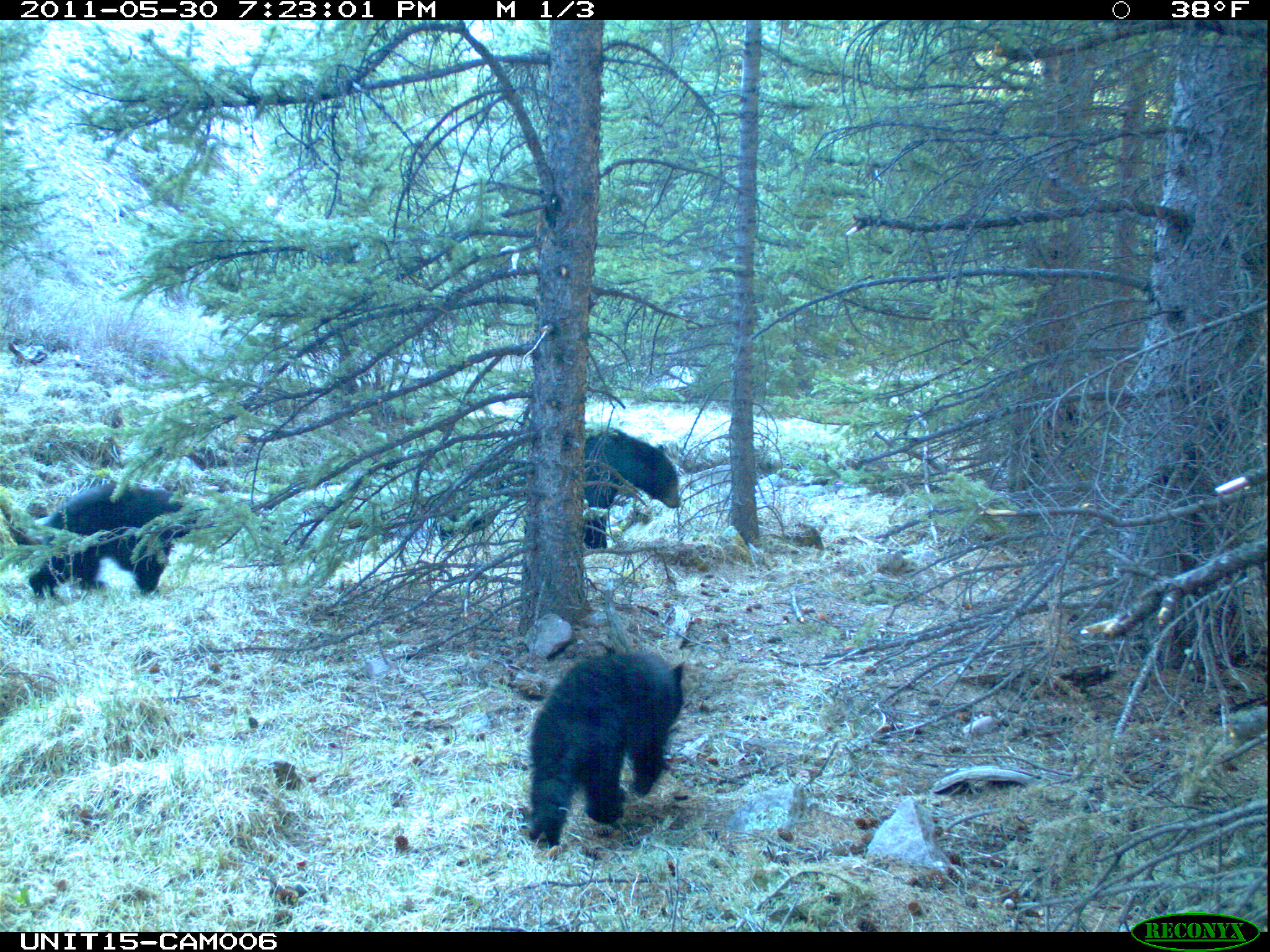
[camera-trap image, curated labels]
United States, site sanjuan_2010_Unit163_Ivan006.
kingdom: Animalia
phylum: Chordata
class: Mammalia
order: Carnivora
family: Ursidae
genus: Ursus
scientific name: Ursus americanus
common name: american black bear